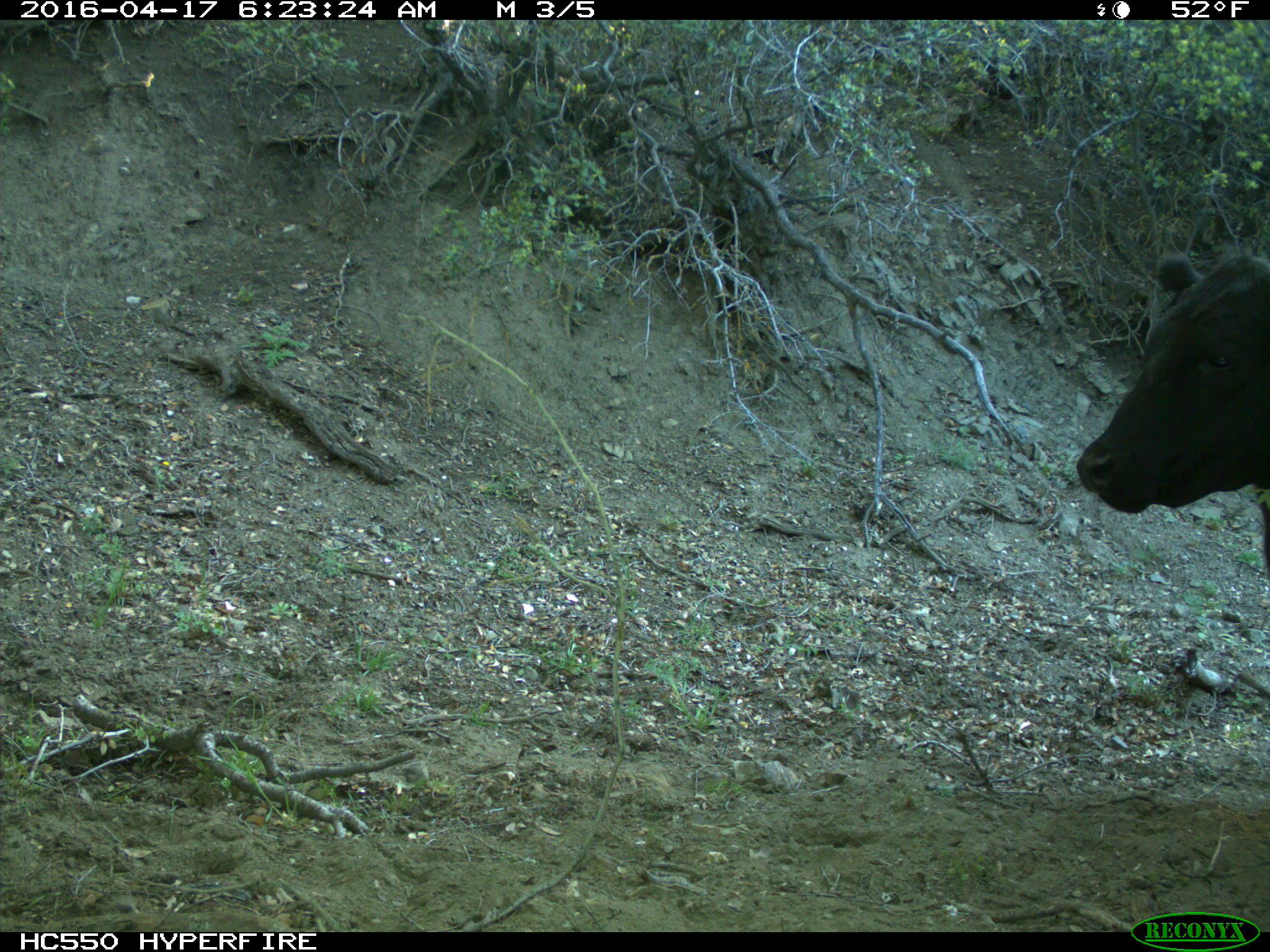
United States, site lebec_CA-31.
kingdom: Animalia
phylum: Chordata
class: Mammalia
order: Artiodactyla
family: Bovidae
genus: Bos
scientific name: Bos taurus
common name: domestic cow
Bos taurus (domestic cow).